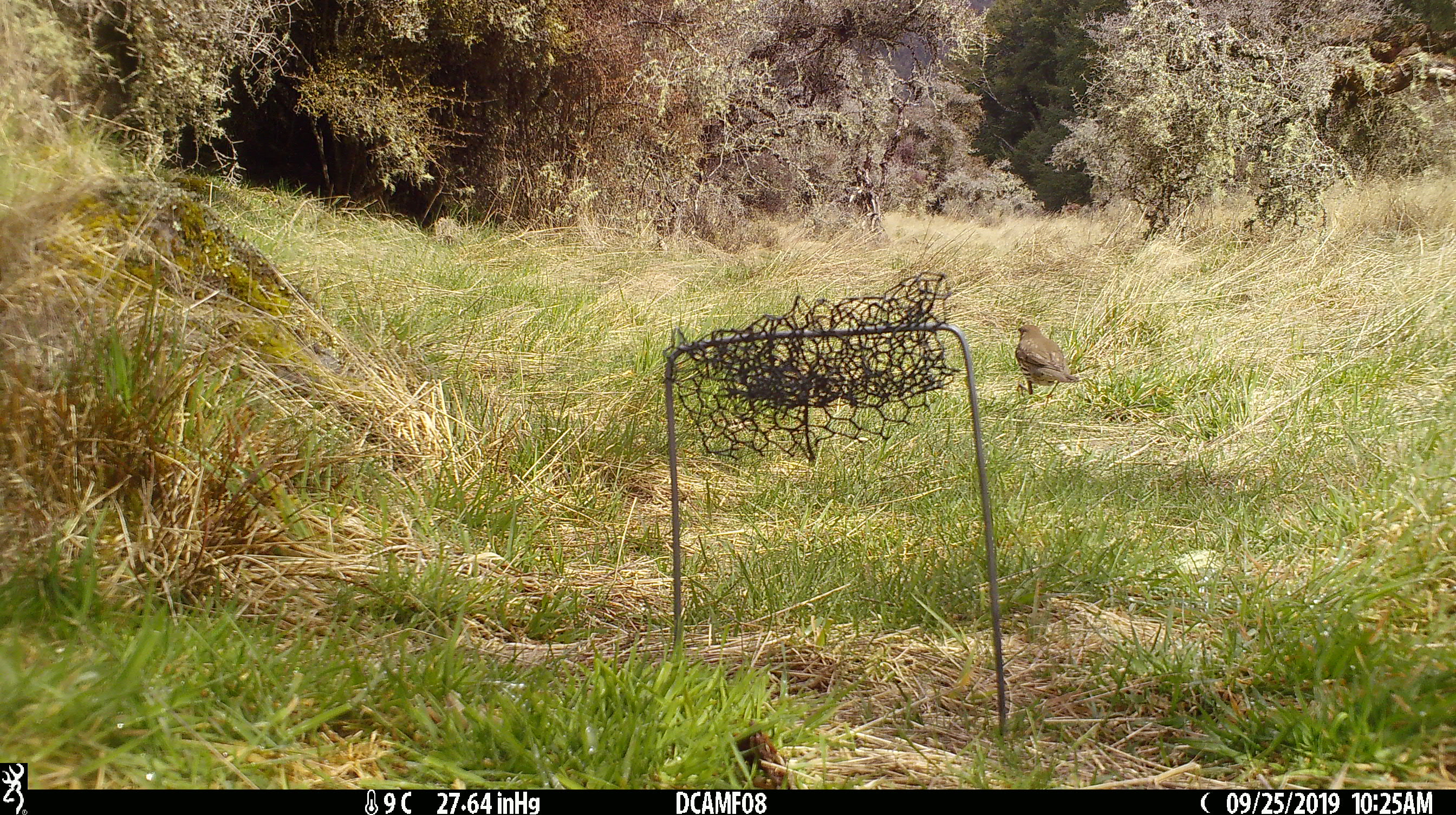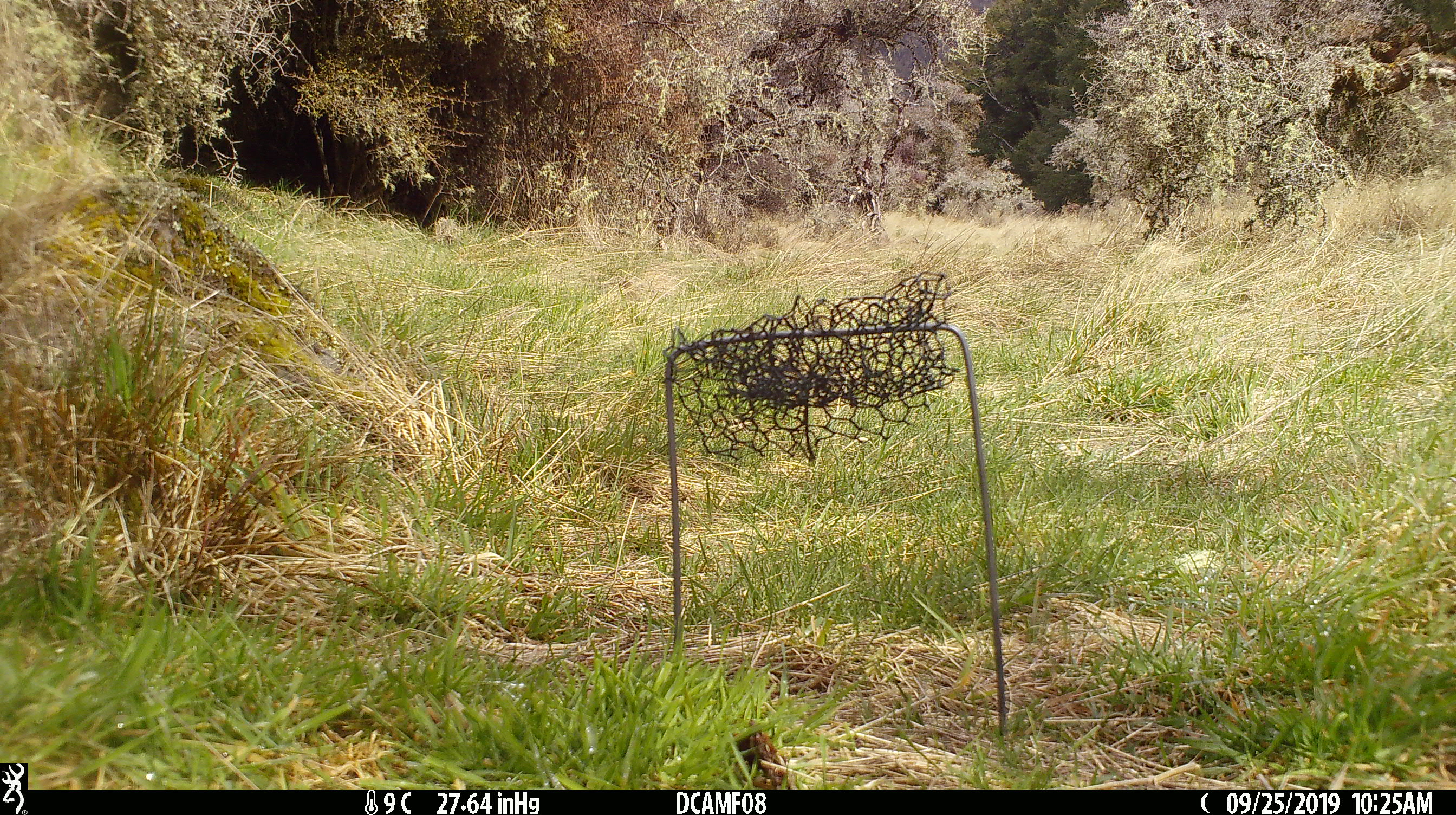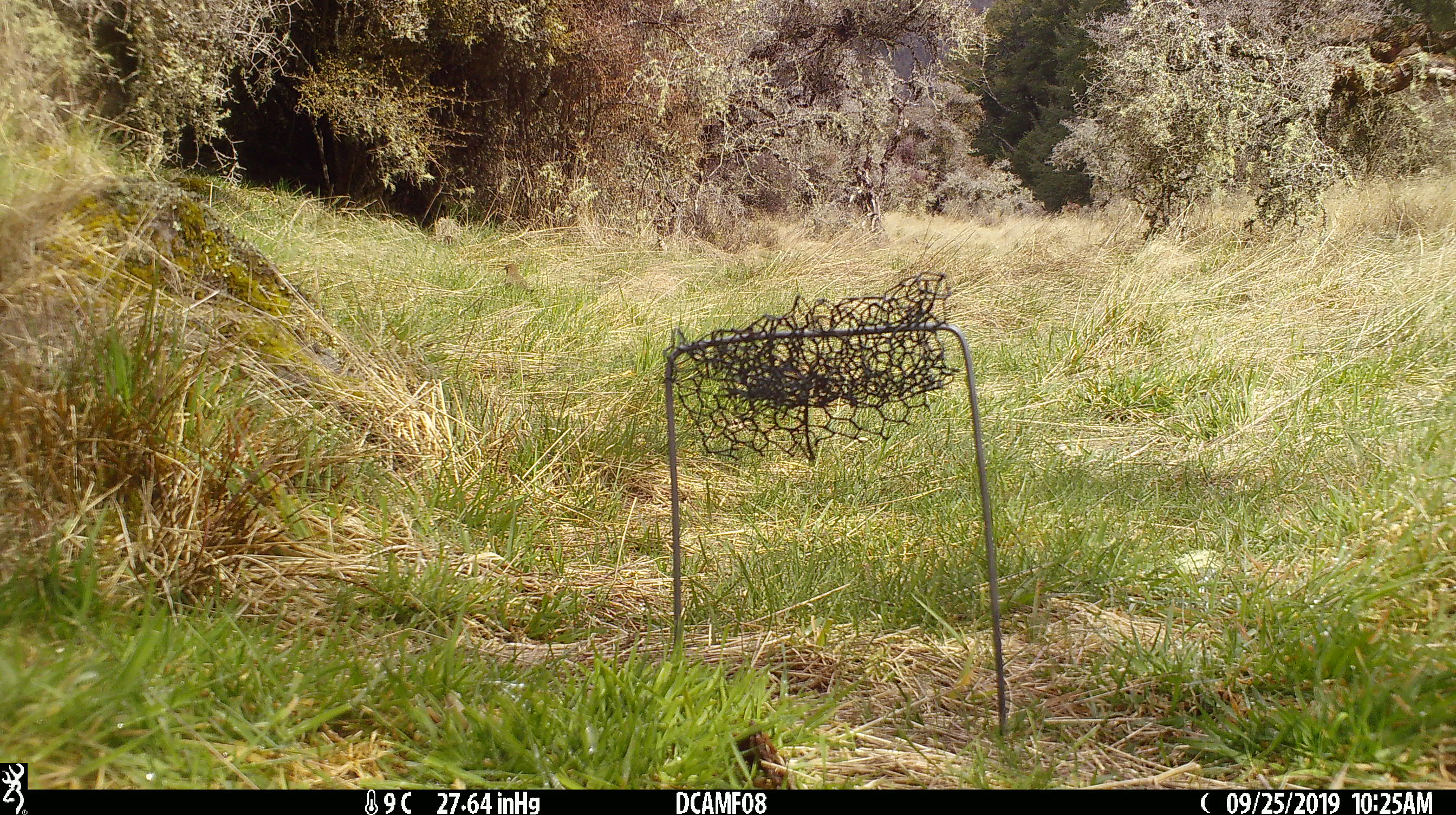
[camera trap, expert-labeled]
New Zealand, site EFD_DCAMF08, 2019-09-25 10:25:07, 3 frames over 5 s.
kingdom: Animalia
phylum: Chordata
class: Aves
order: Passeriformes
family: Turdidae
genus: Turdus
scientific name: Turdus philomelos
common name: song thrush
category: thrush